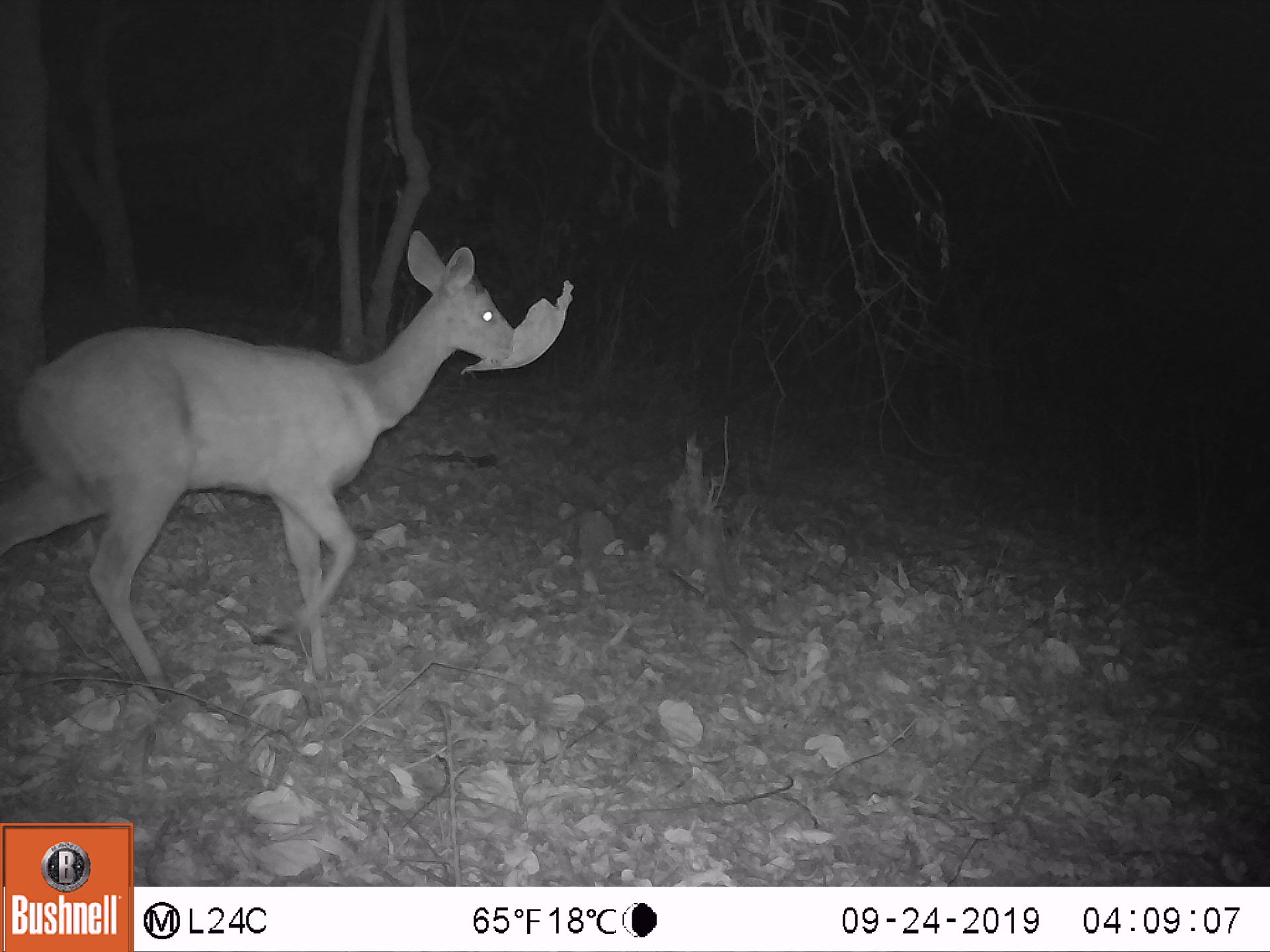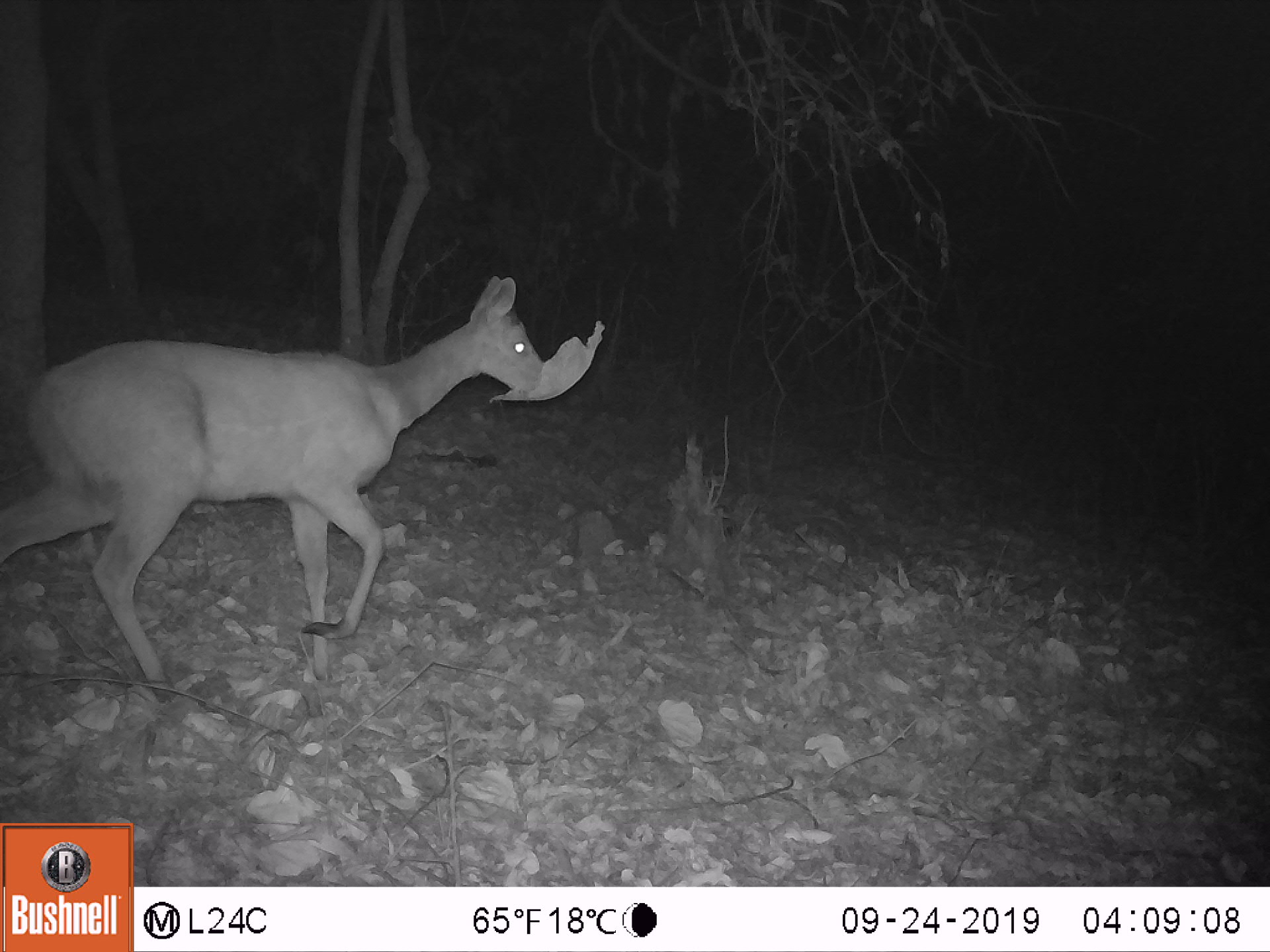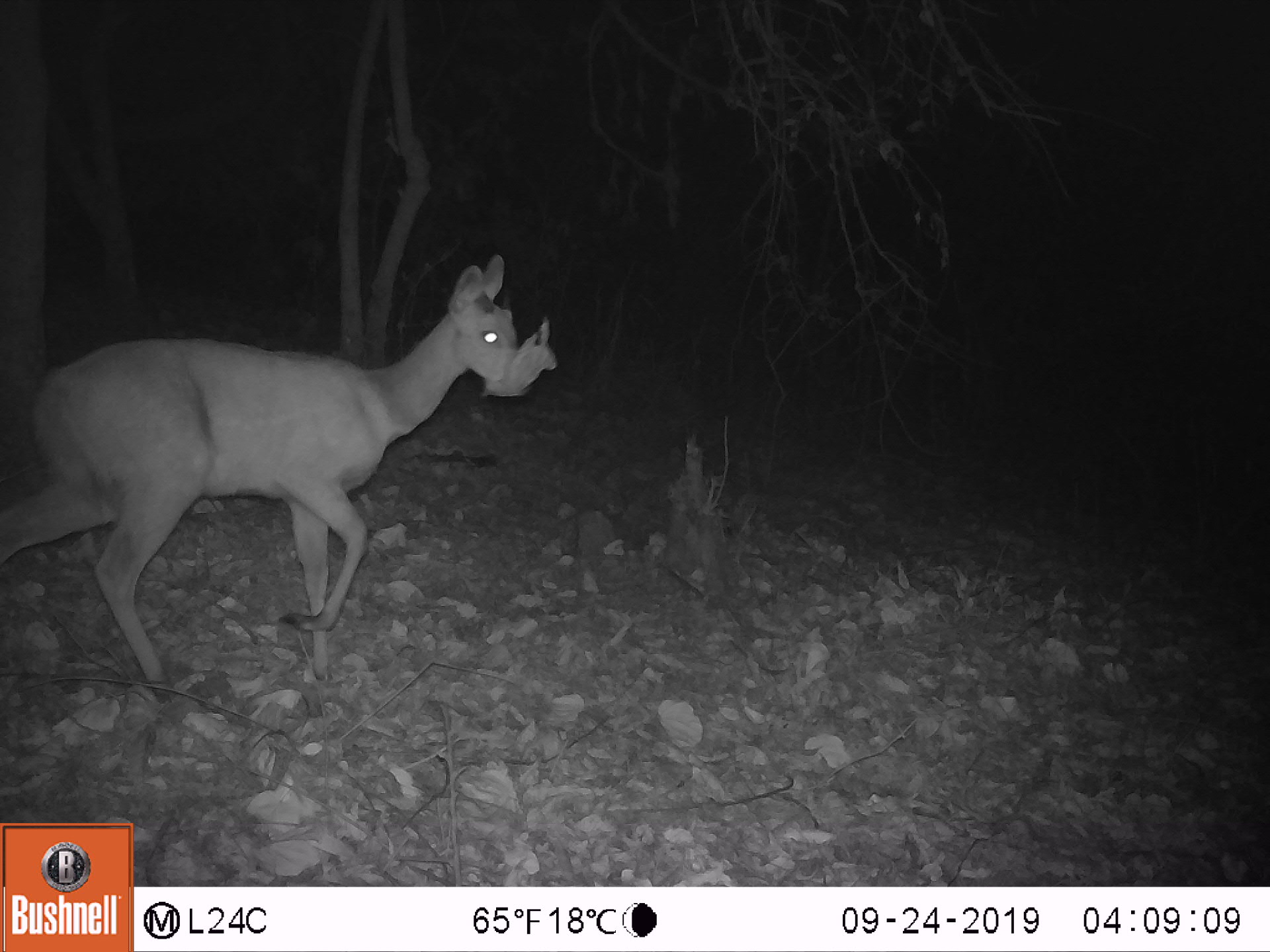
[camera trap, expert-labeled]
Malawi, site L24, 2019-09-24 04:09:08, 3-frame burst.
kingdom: Animalia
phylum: Chordata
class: Mammalia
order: Artiodactyla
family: Bovidae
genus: Tragelaphus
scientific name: Tragelaphus sylvaticus sylvaticus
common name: cape bushbuck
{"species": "cape bushbuck (Tragelaphus sylvaticus sylvaticus)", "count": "1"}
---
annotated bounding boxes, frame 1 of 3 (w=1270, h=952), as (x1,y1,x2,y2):
cape bushbuck: (7,216,553,708)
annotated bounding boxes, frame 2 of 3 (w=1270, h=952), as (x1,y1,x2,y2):
cape bushbuck: (3,261,560,705)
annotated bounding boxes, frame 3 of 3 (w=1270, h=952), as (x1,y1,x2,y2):
cape bushbuck: (4,244,528,702)